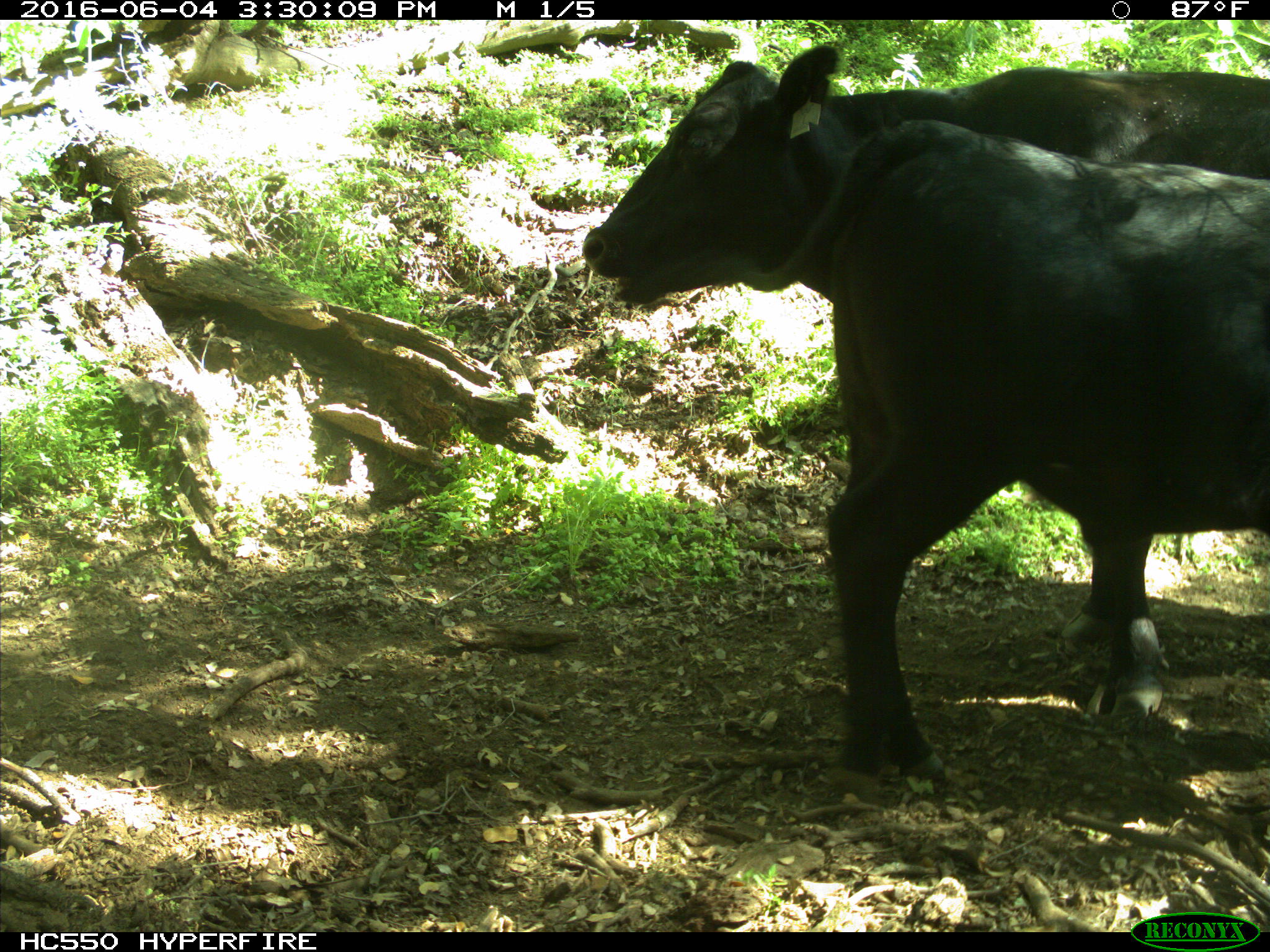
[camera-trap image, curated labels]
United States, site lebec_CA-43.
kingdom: Animalia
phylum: Chordata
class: Mammalia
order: Artiodactyla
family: Bovidae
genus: Bos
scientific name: Bos taurus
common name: domestic cow